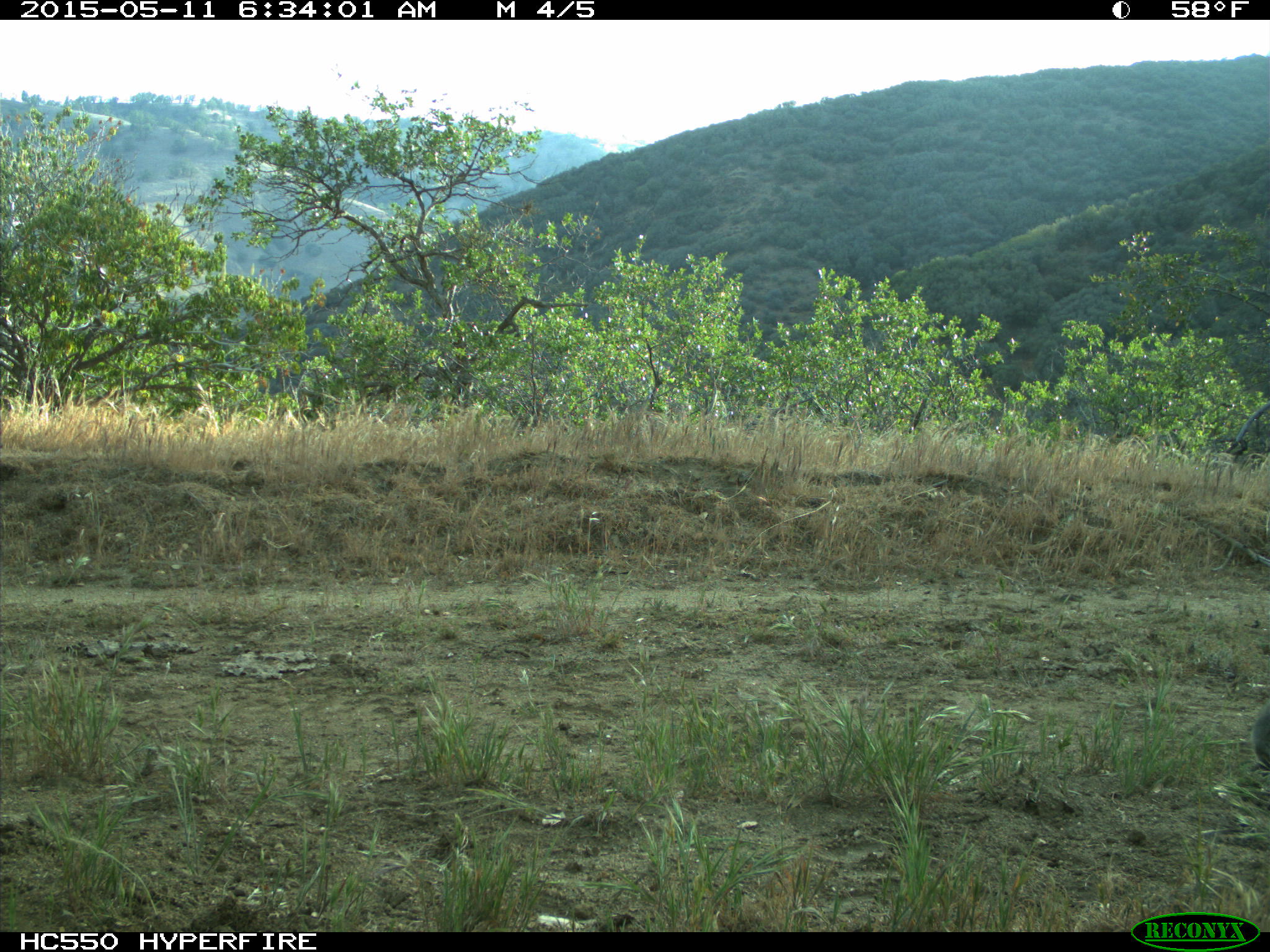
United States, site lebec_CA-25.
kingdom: Animalia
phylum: Chordata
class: Mammalia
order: Lagomorpha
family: Leporidae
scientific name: Leporidae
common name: rabbits and hares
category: unidentified rabbit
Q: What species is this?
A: Unidentified rabbit (rabbits and hares) (Leporidae).